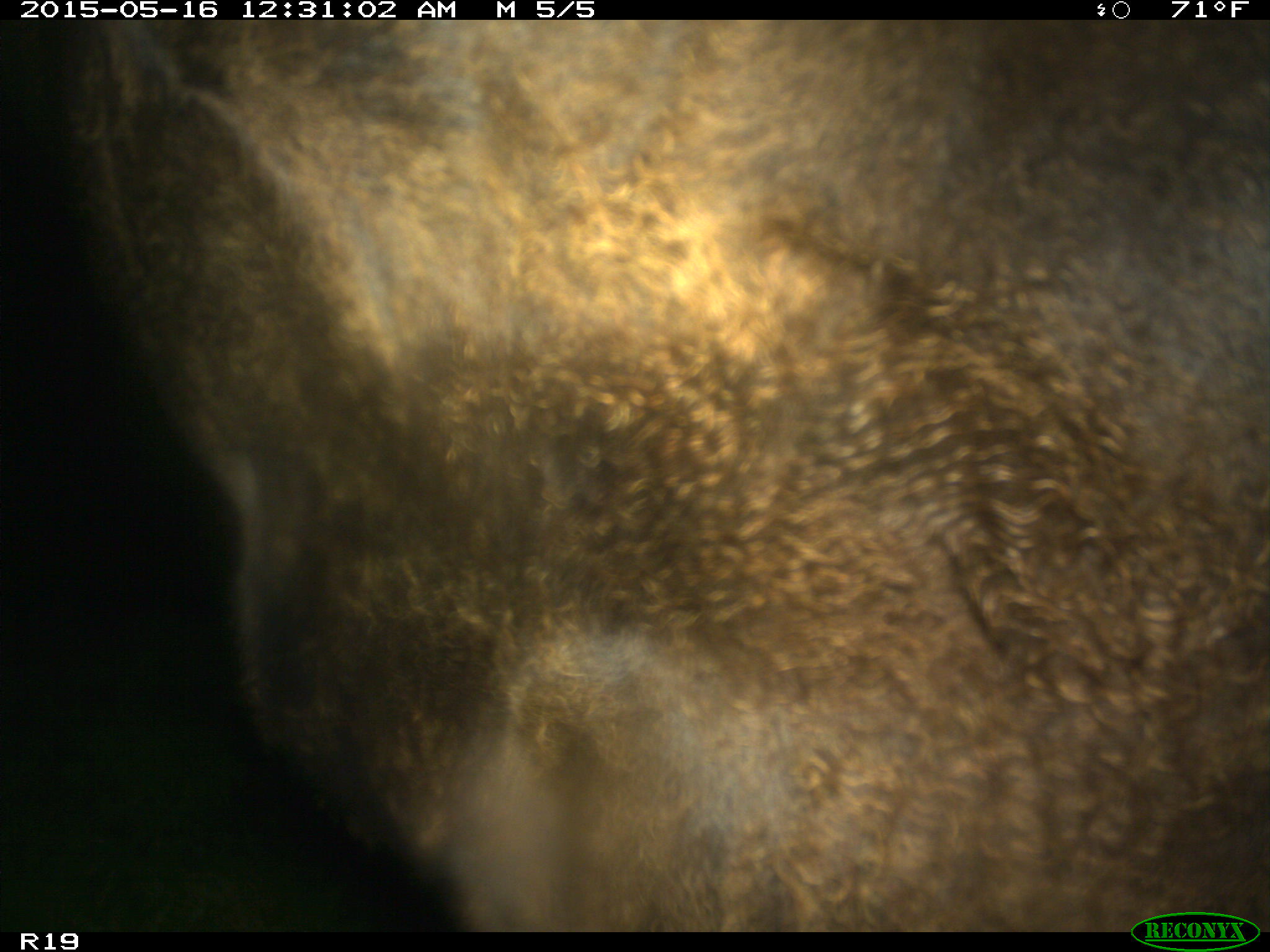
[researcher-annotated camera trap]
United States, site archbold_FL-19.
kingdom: Animalia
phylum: Chordata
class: Mammalia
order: Artiodactyla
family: Bovidae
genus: Bos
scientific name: Bos taurus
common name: domestic cow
Bos taurus (domestic cow).